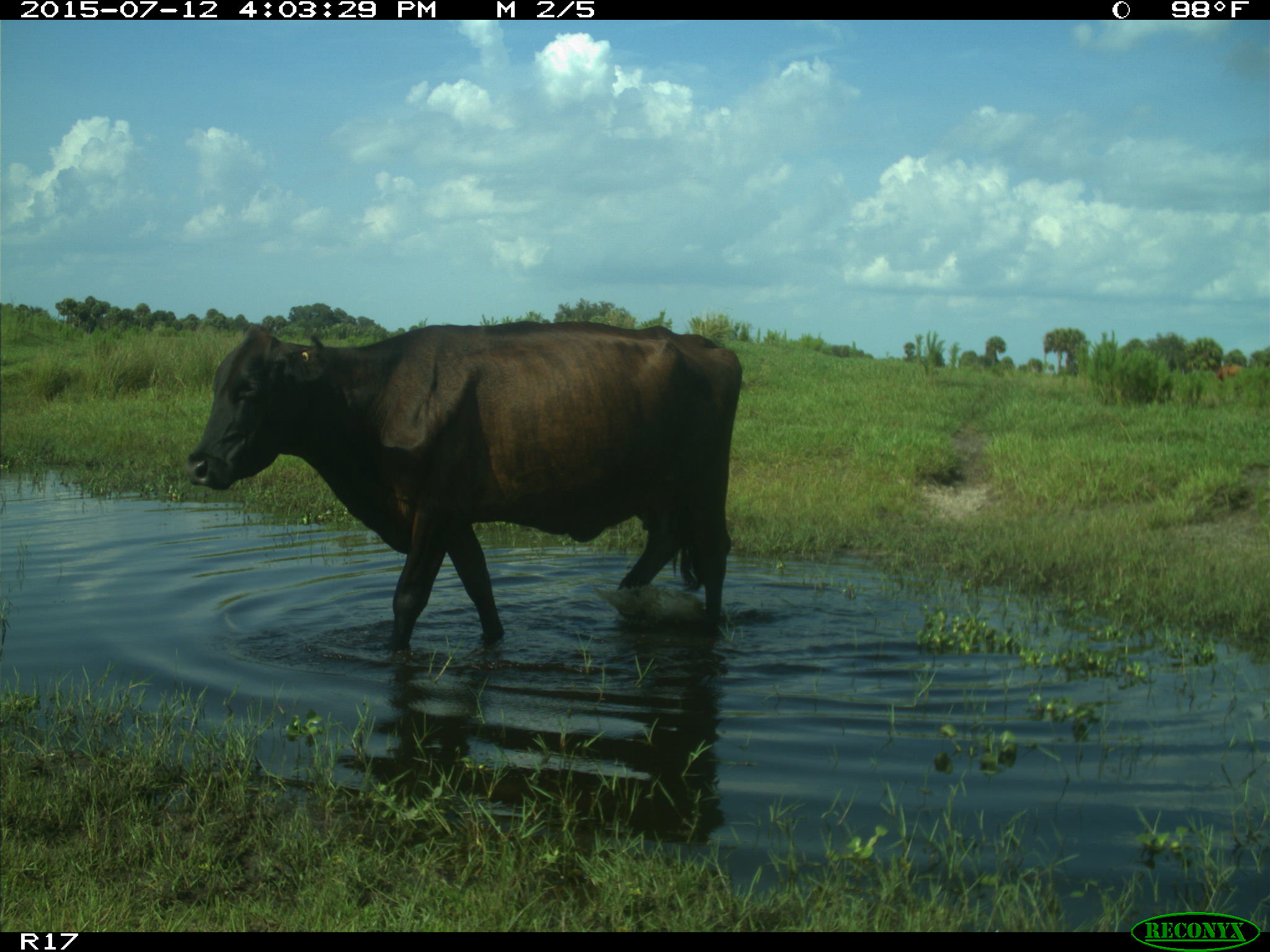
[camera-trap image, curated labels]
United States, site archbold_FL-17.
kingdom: Animalia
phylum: Chordata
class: Mammalia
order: Artiodactyla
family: Bovidae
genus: Bos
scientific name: Bos taurus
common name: domestic cow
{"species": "Bos taurus (domestic cow)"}